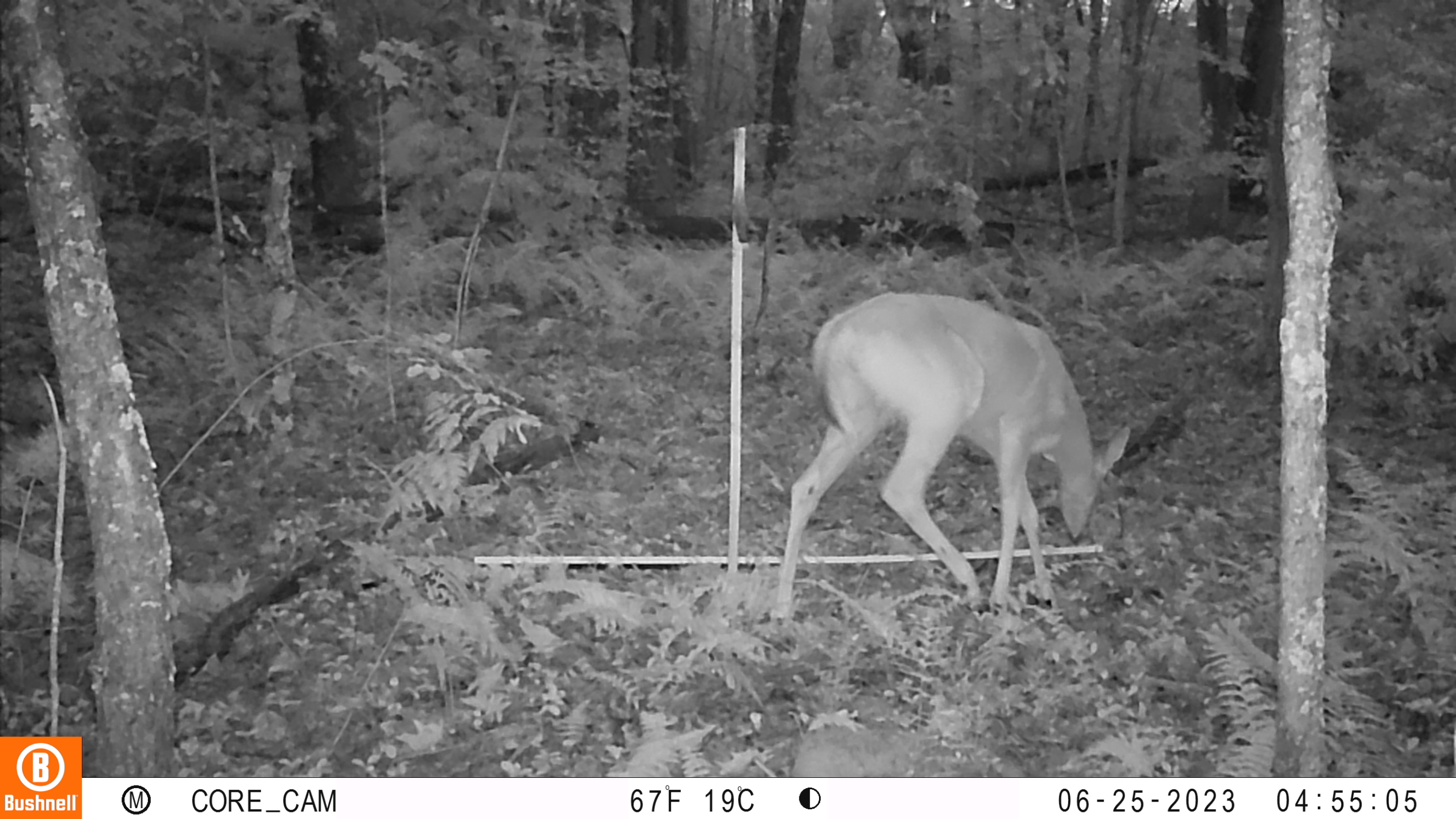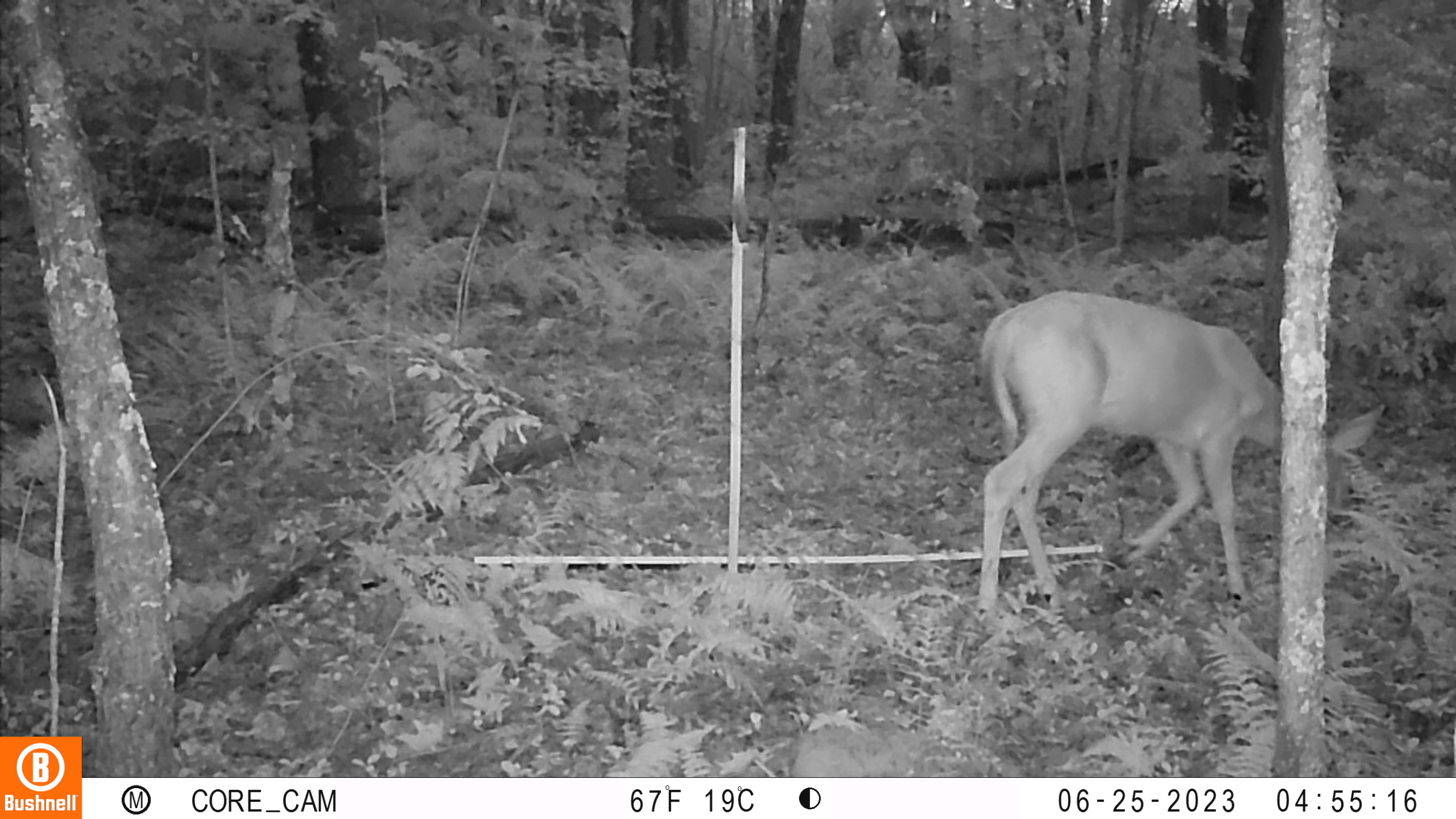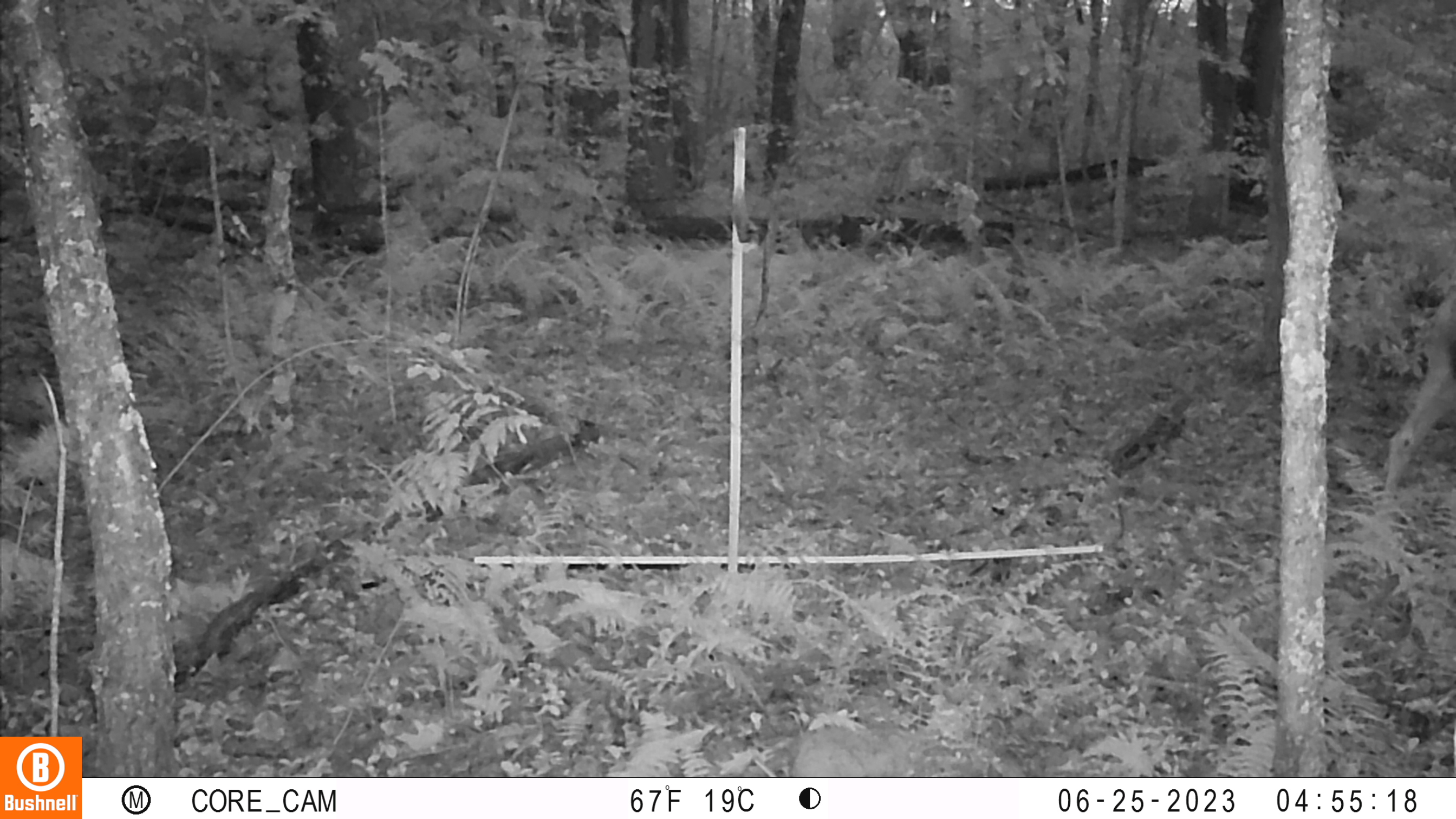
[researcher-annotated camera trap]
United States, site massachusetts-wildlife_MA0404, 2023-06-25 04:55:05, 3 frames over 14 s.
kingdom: Animalia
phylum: Chordata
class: Mammalia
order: Artiodactyla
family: Cervidae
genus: Odocoileus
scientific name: Odocoileus virginianus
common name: white-tailed deer